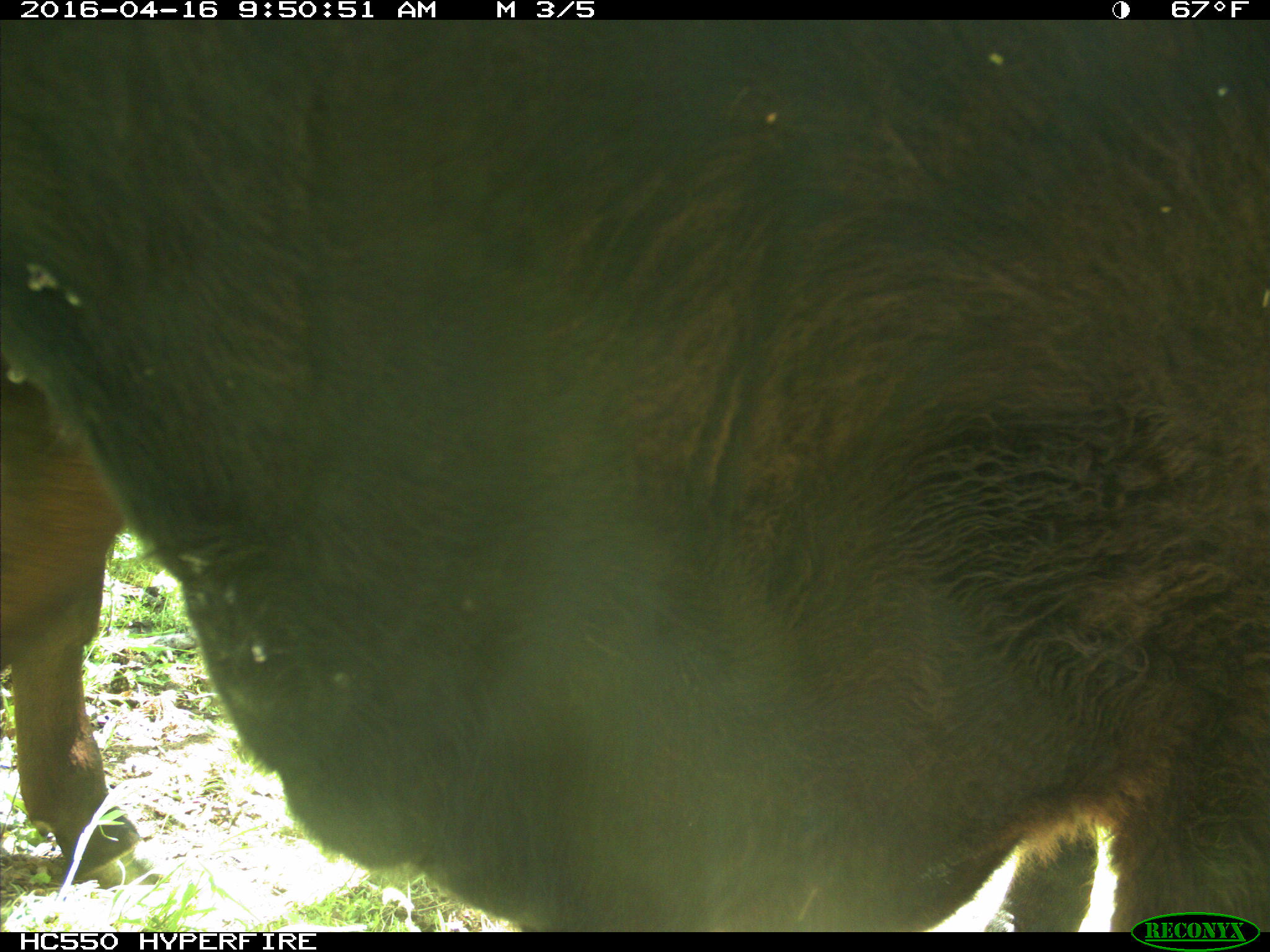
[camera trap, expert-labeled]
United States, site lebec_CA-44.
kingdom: Animalia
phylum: Chordata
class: Mammalia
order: Artiodactyla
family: Bovidae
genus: Bos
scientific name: Bos taurus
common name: domestic cow